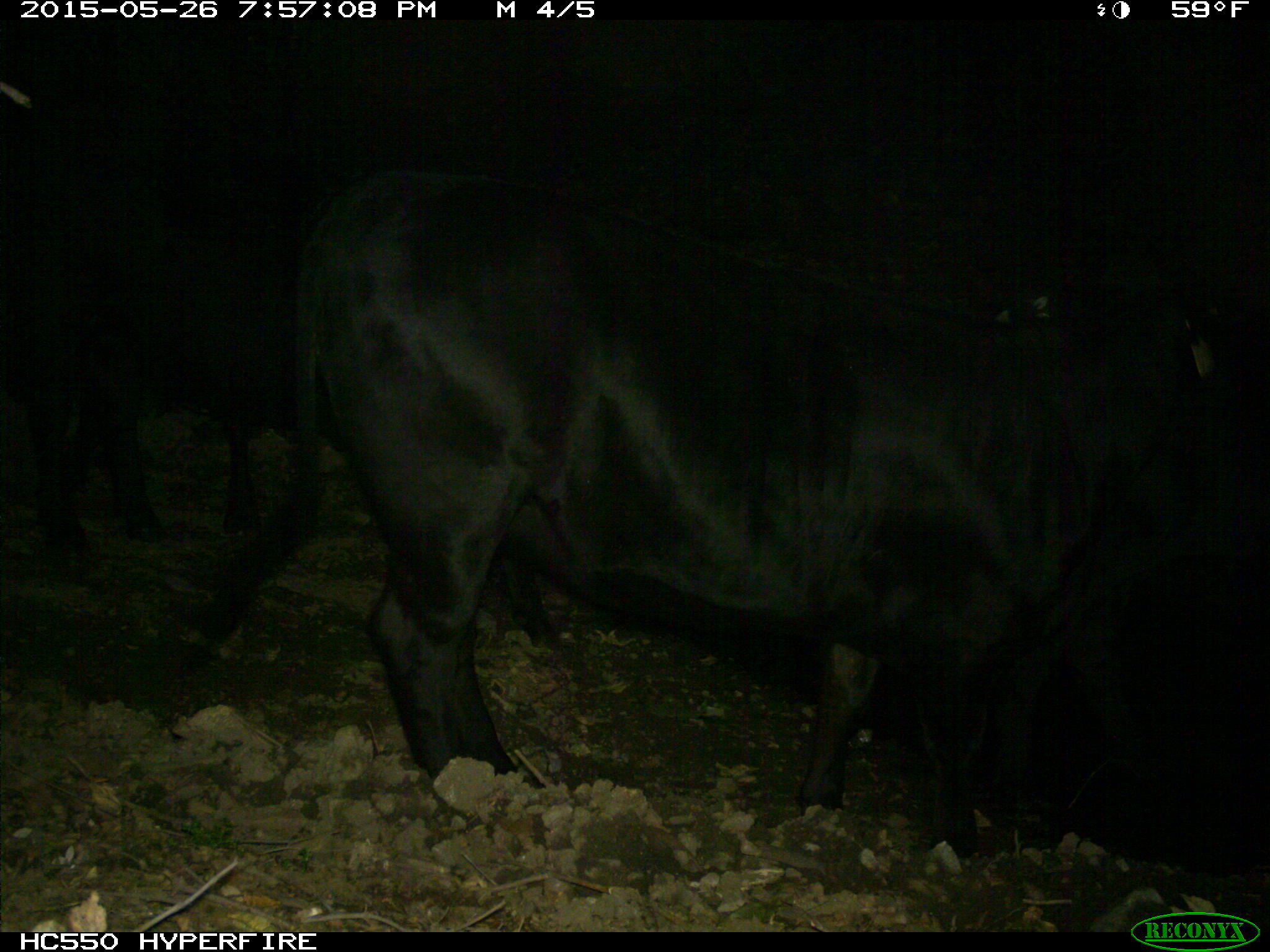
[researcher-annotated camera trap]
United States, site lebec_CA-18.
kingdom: Animalia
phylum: Chordata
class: Mammalia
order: Artiodactyla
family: Bovidae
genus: Bos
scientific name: Bos taurus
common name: domestic cow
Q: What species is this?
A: Bos taurus (domestic cow).